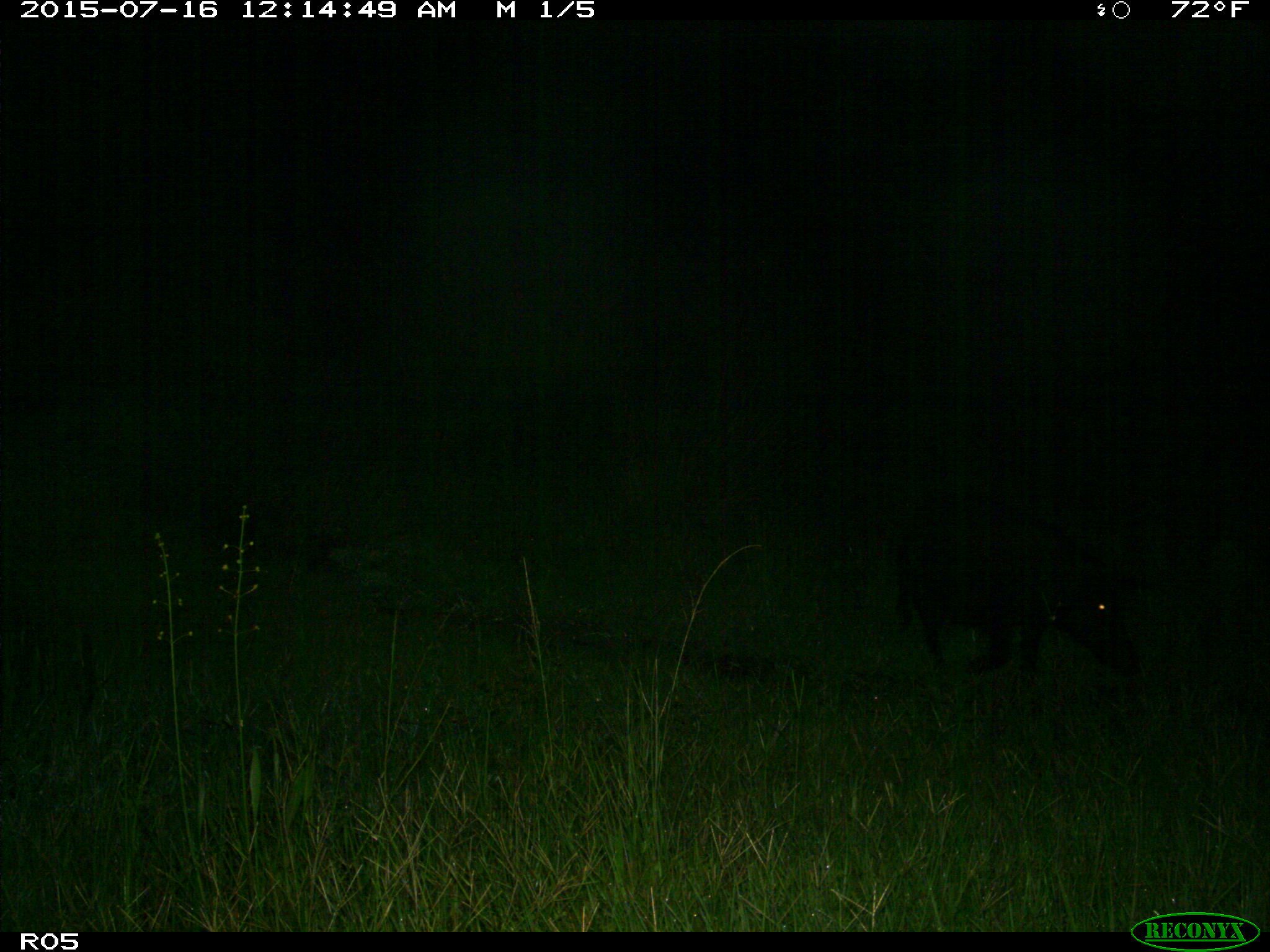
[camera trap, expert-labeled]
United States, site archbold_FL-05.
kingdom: Animalia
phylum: Chordata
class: Mammalia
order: Artiodactyla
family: Suidae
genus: Sus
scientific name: Sus scrofa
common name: wild boar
Sus scrofa (wild boar).